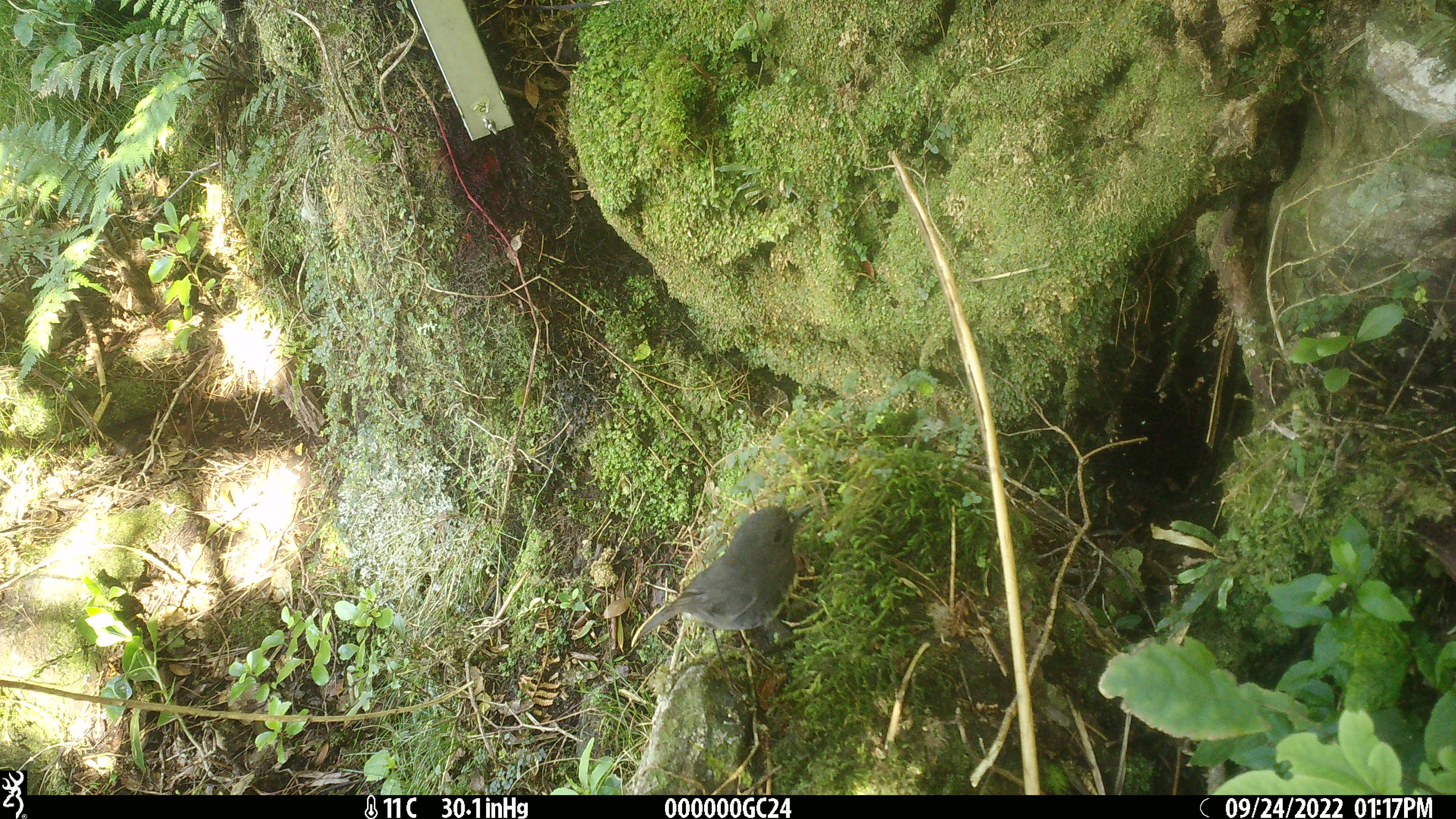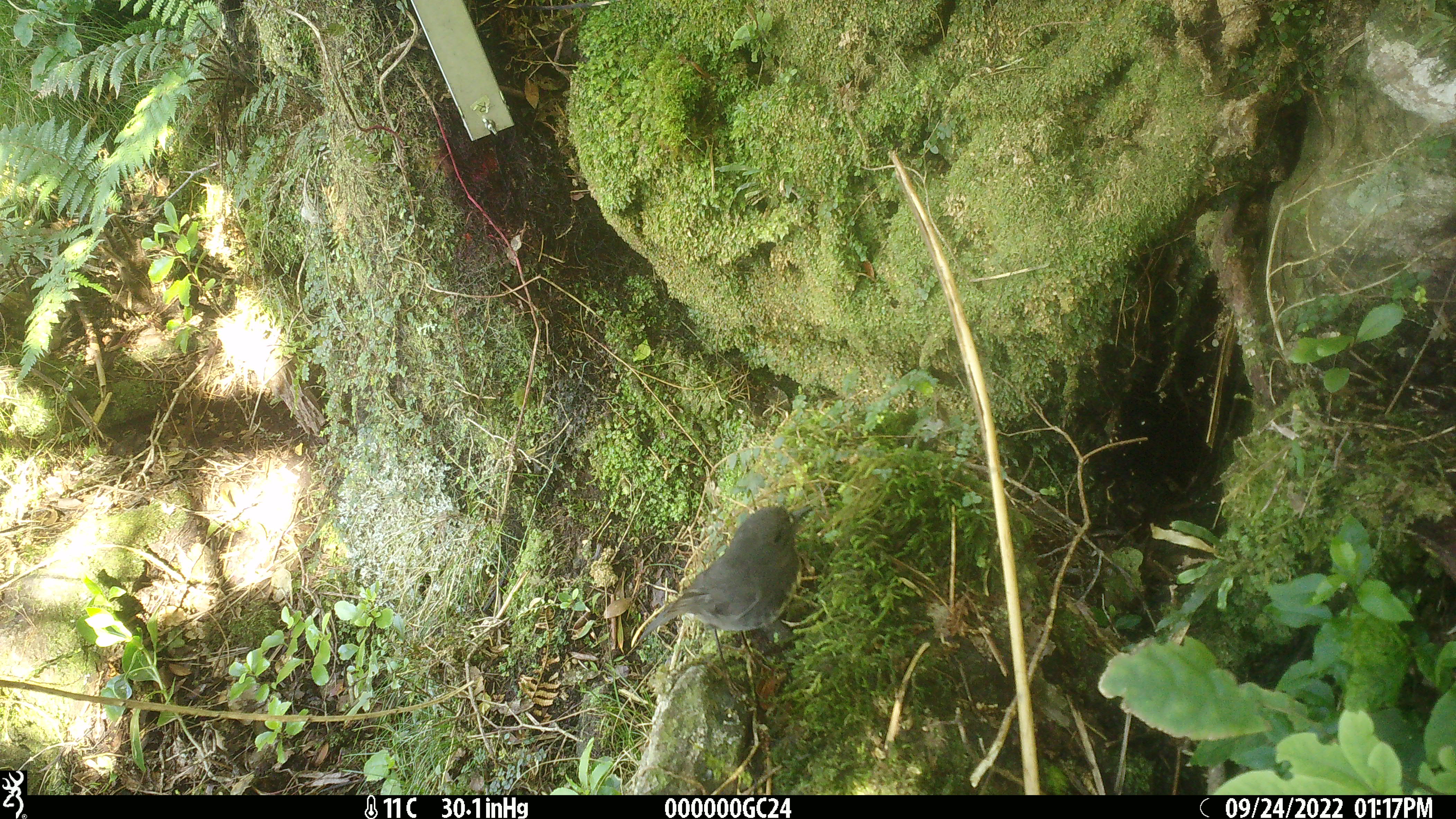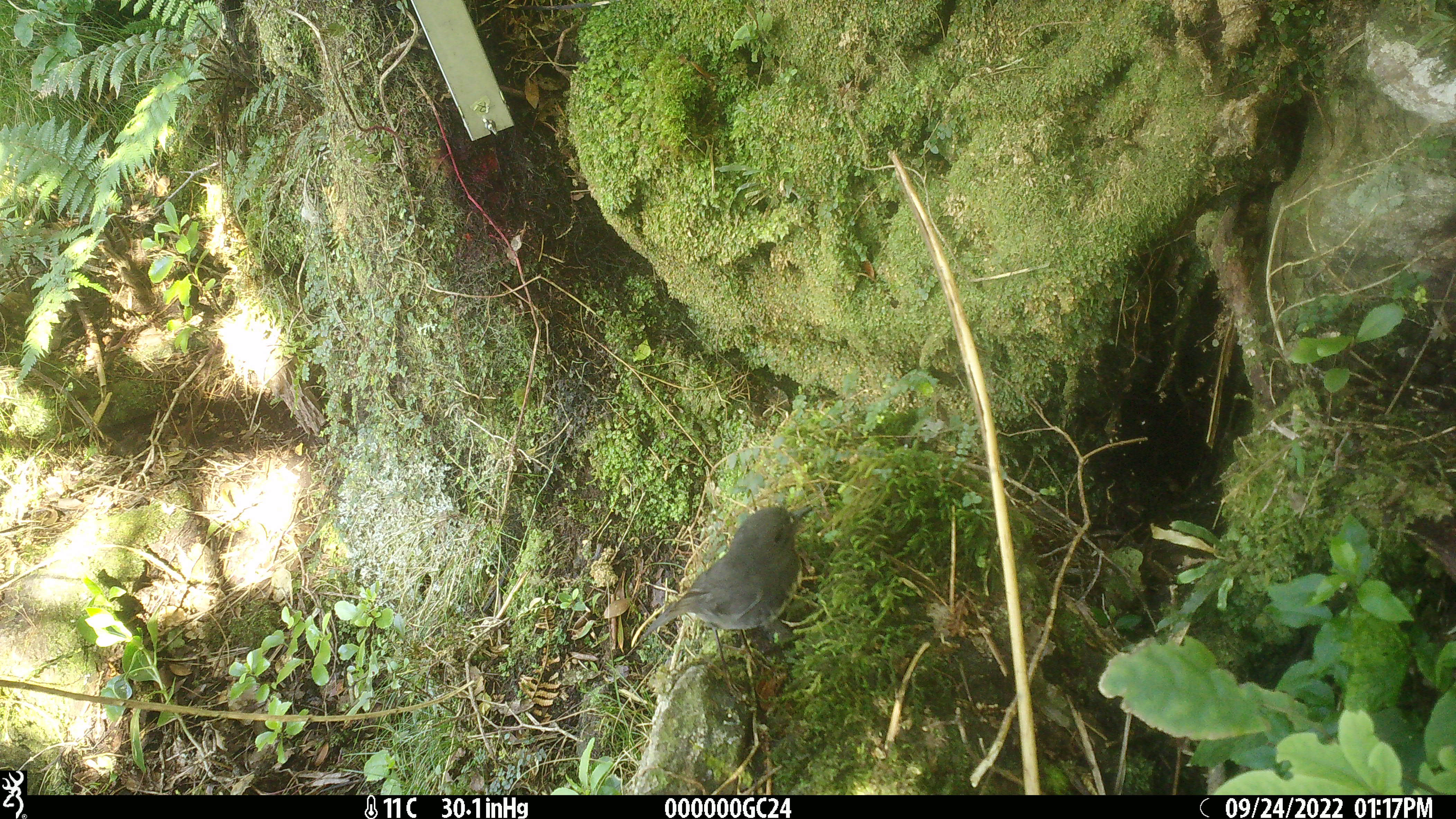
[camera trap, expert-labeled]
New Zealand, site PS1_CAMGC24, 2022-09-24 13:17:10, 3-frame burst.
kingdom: Animalia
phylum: Chordata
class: Aves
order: Passeriformes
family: Petroicidae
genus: Petroica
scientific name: Petroica australis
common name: new zealand robin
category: robin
Robin (new zealand robin) (Petroica australis).